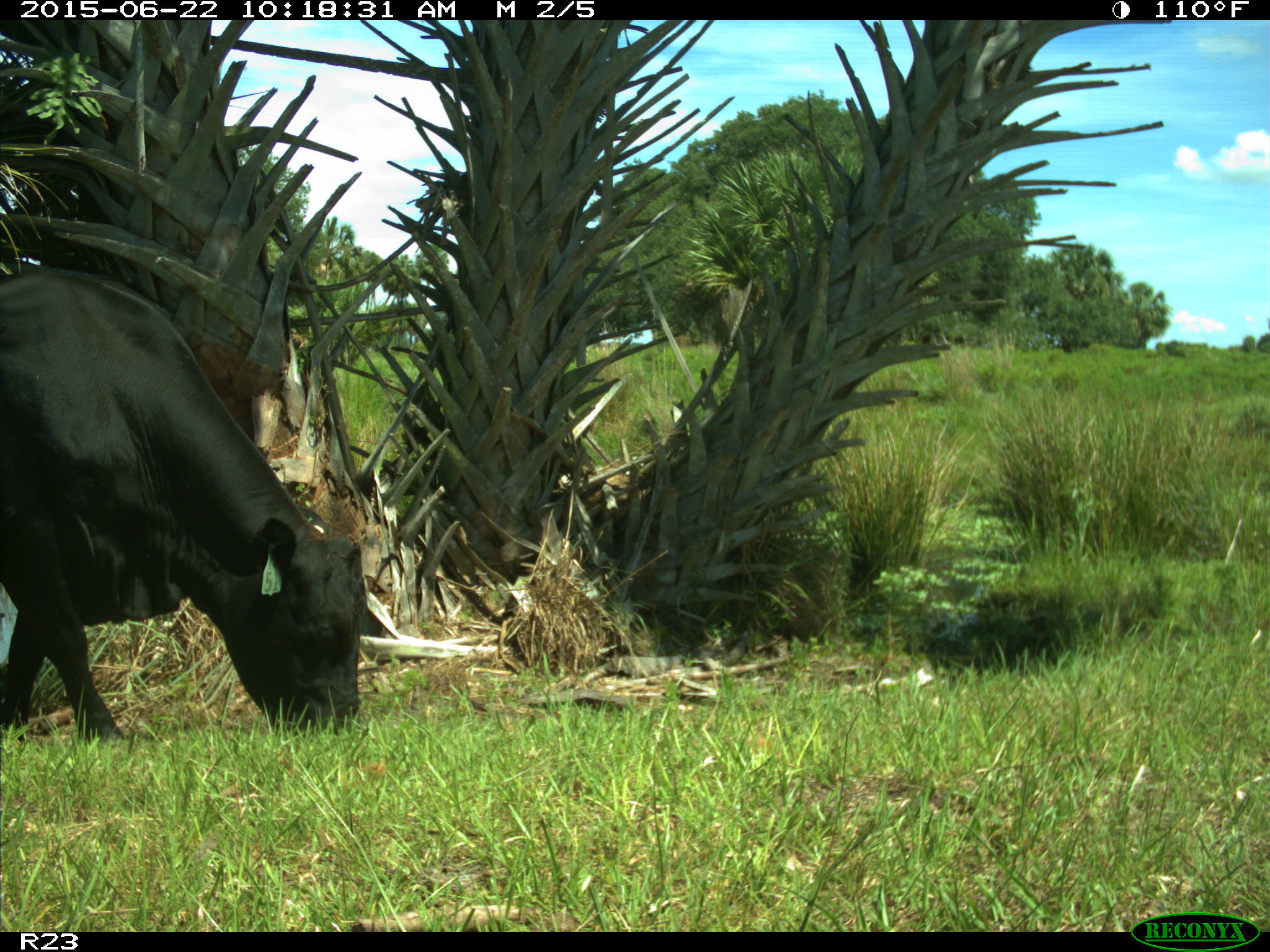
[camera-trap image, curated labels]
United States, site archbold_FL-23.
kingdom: Animalia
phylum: Chordata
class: Mammalia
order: Artiodactyla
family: Bovidae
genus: Bos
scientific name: Bos taurus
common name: domestic cow